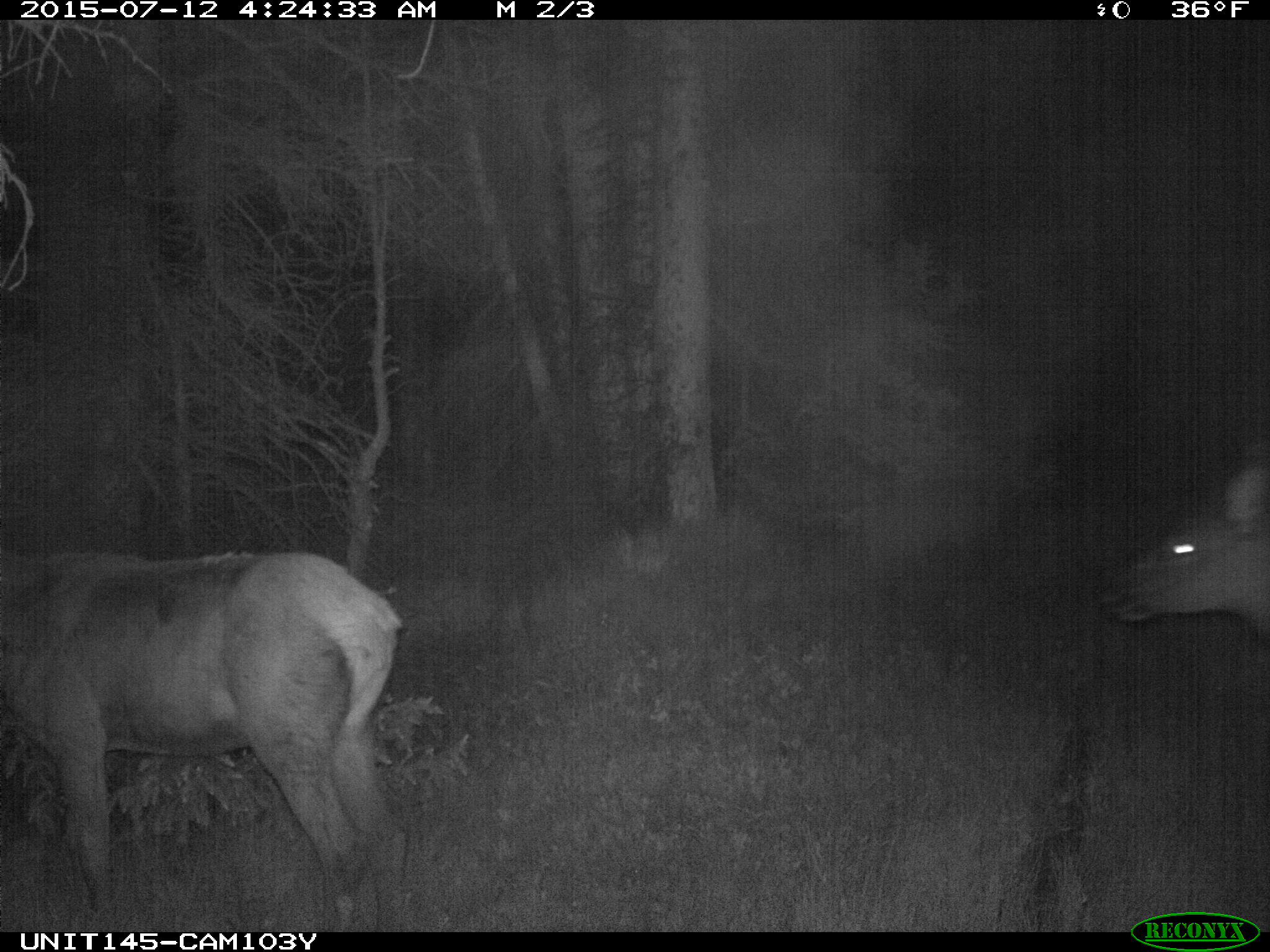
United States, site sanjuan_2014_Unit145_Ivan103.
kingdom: Animalia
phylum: Chordata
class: Mammalia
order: Artiodactyla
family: Cervidae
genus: Cervus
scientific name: Cervus elaphus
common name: red deer